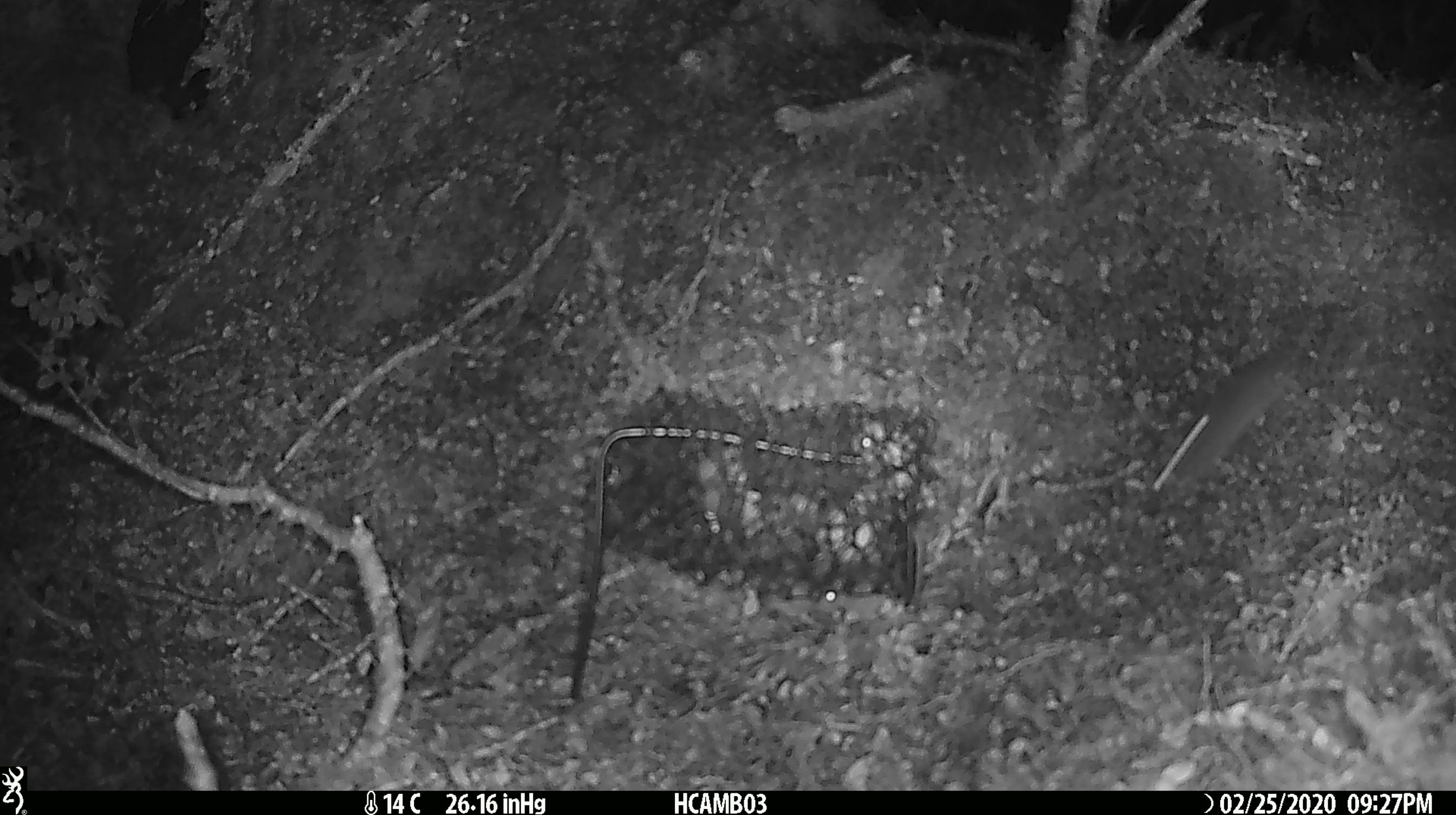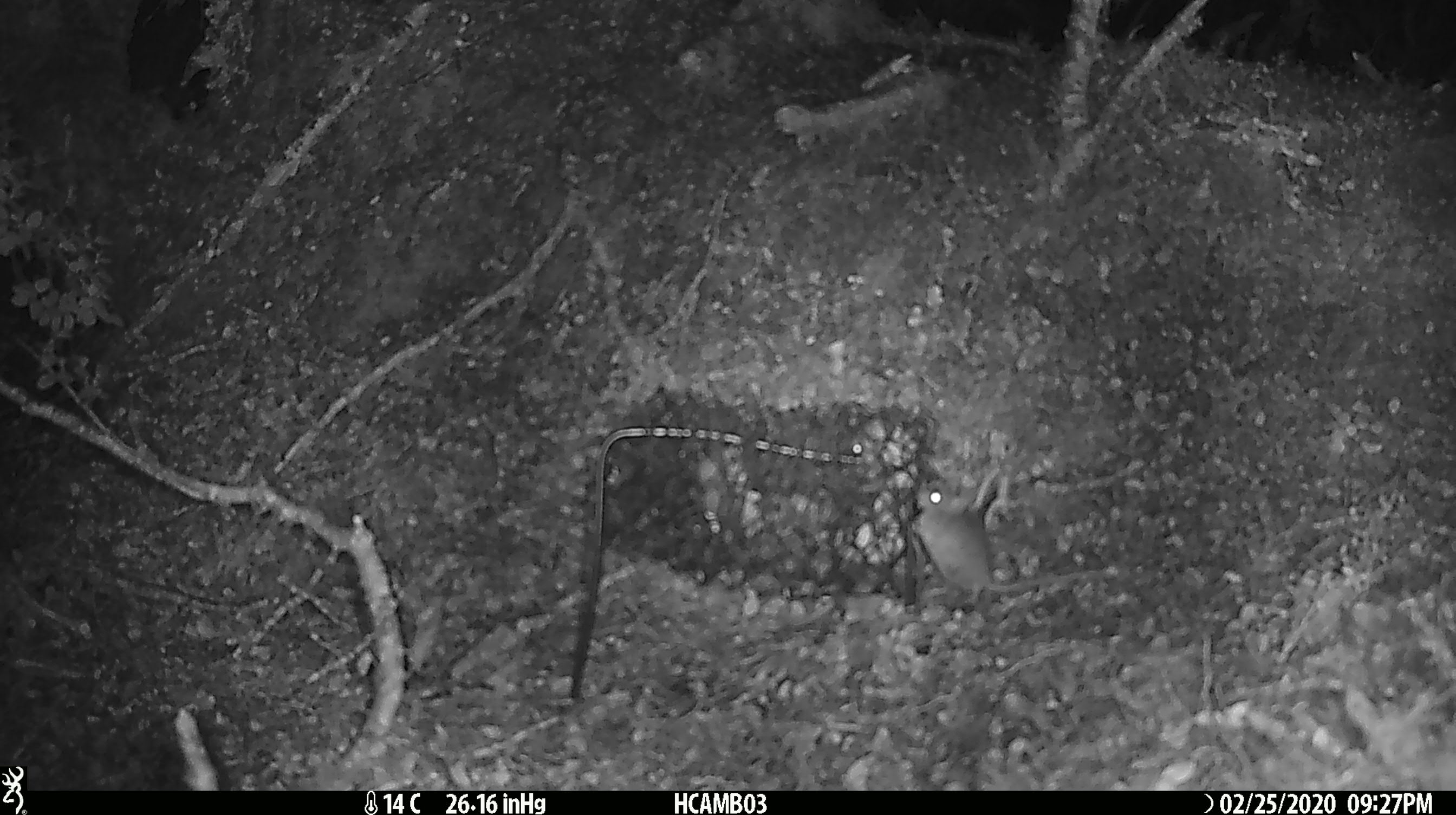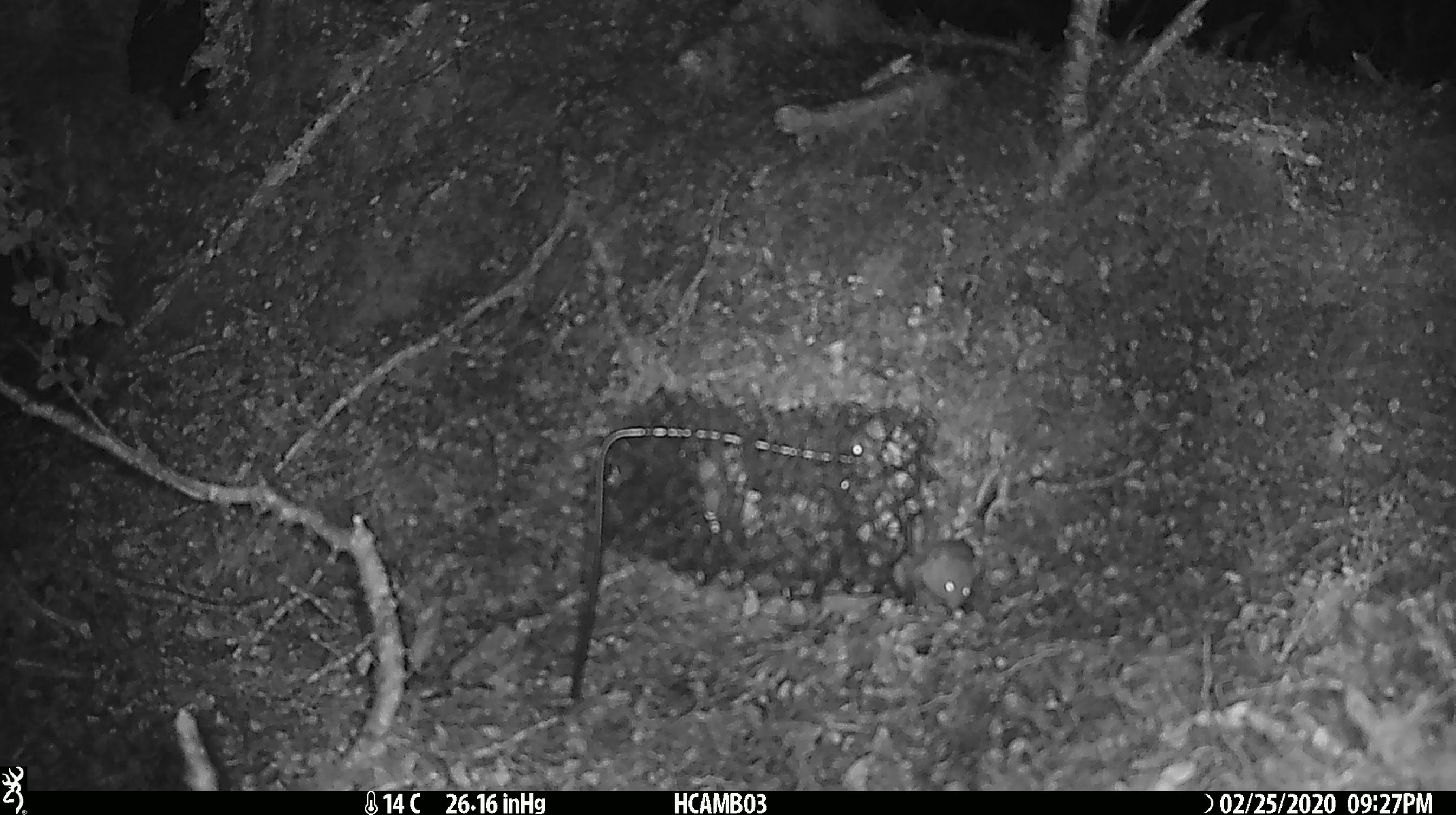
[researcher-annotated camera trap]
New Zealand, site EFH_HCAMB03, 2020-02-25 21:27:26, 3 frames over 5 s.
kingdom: Animalia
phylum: Chordata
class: Mammalia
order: Rodentia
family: Muridae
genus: Mus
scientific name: Mus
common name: mouse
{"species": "mouse (Mus)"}